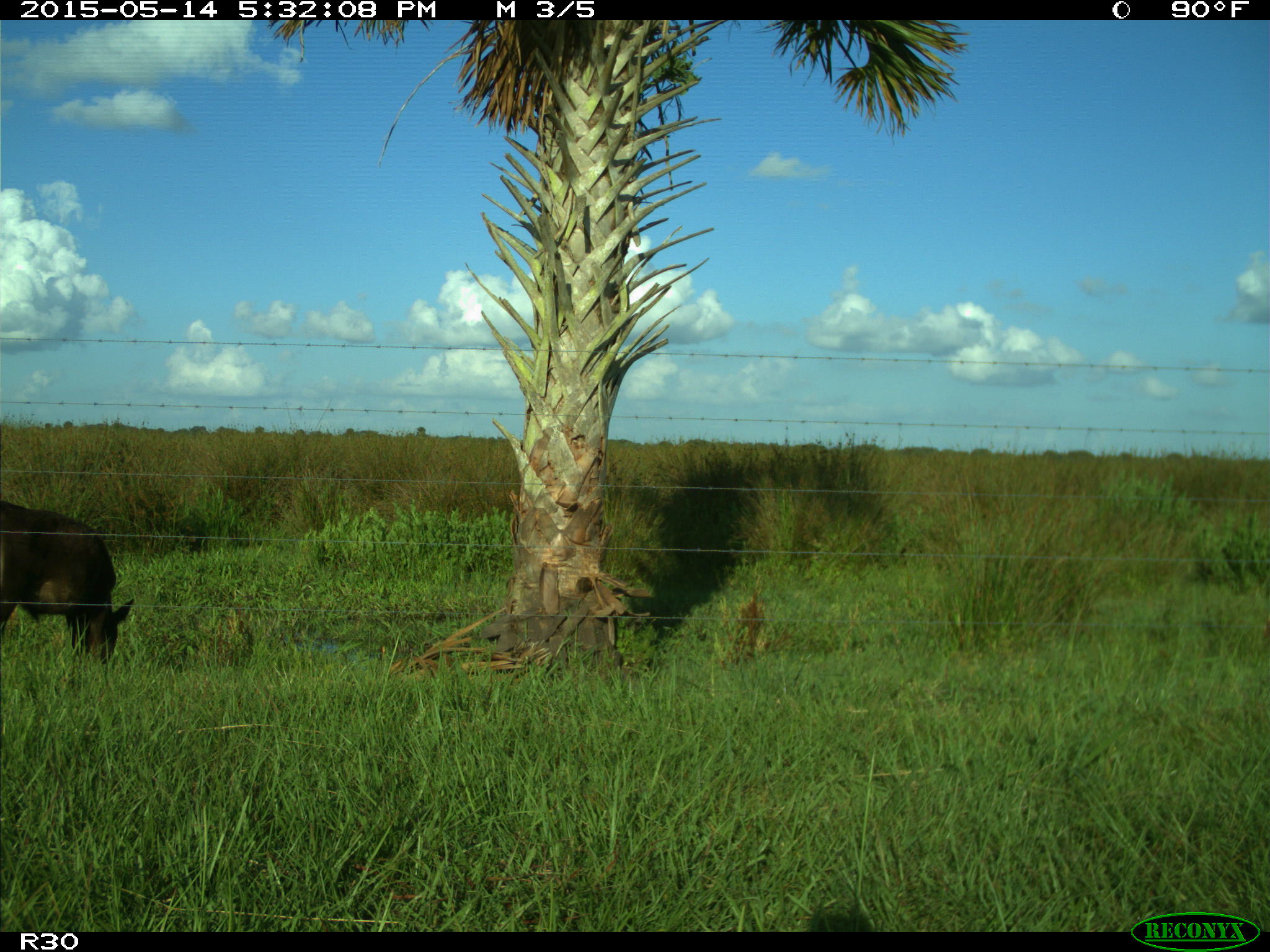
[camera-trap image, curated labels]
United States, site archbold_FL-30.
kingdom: Animalia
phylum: Chordata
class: Mammalia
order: Artiodactyla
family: Bovidae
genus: Bos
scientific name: Bos taurus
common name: domestic cow